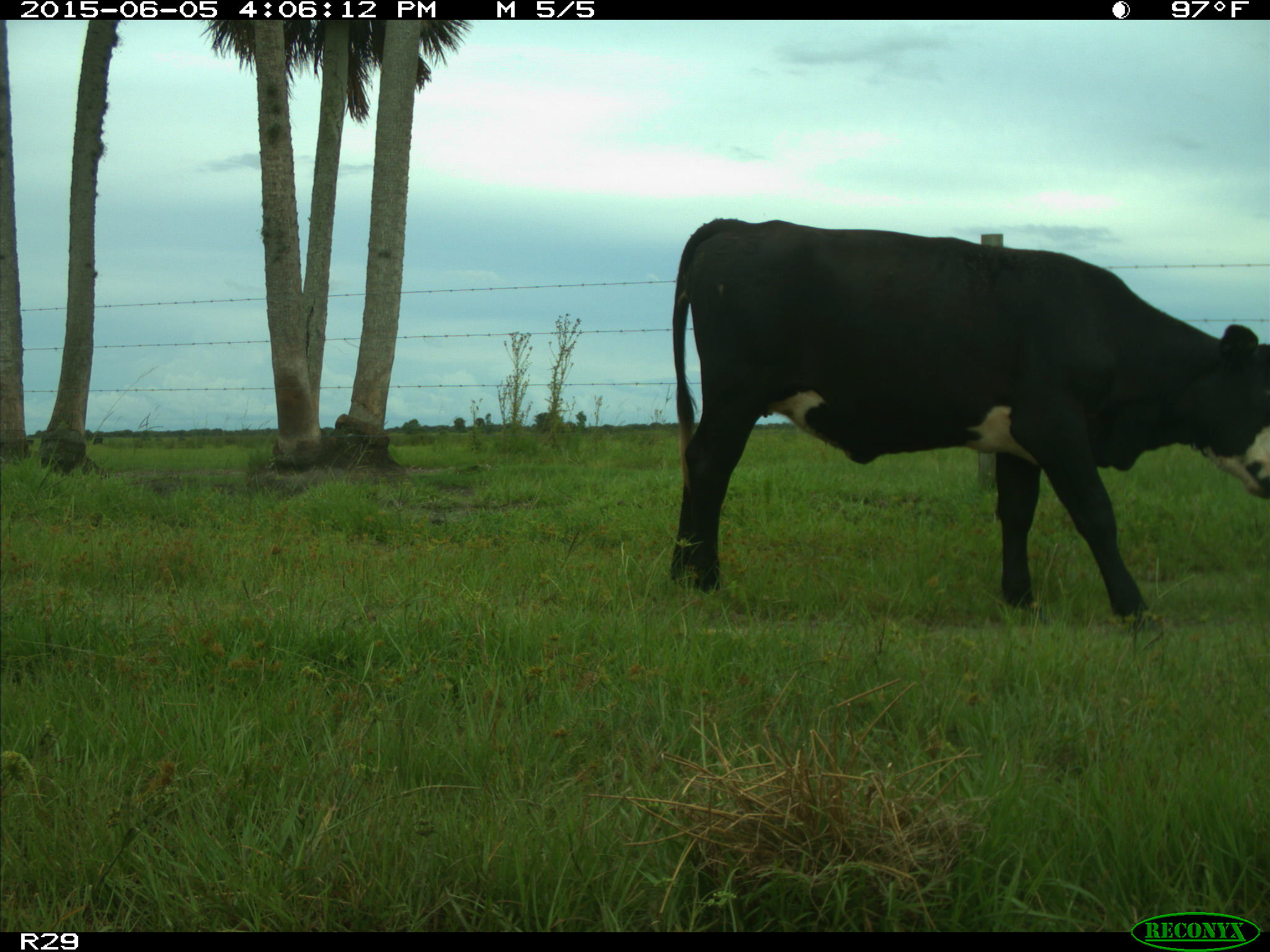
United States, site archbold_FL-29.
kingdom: Animalia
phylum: Chordata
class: Mammalia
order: Artiodactyla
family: Bovidae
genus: Bos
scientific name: Bos taurus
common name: domestic cow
Bos taurus (domestic cow).